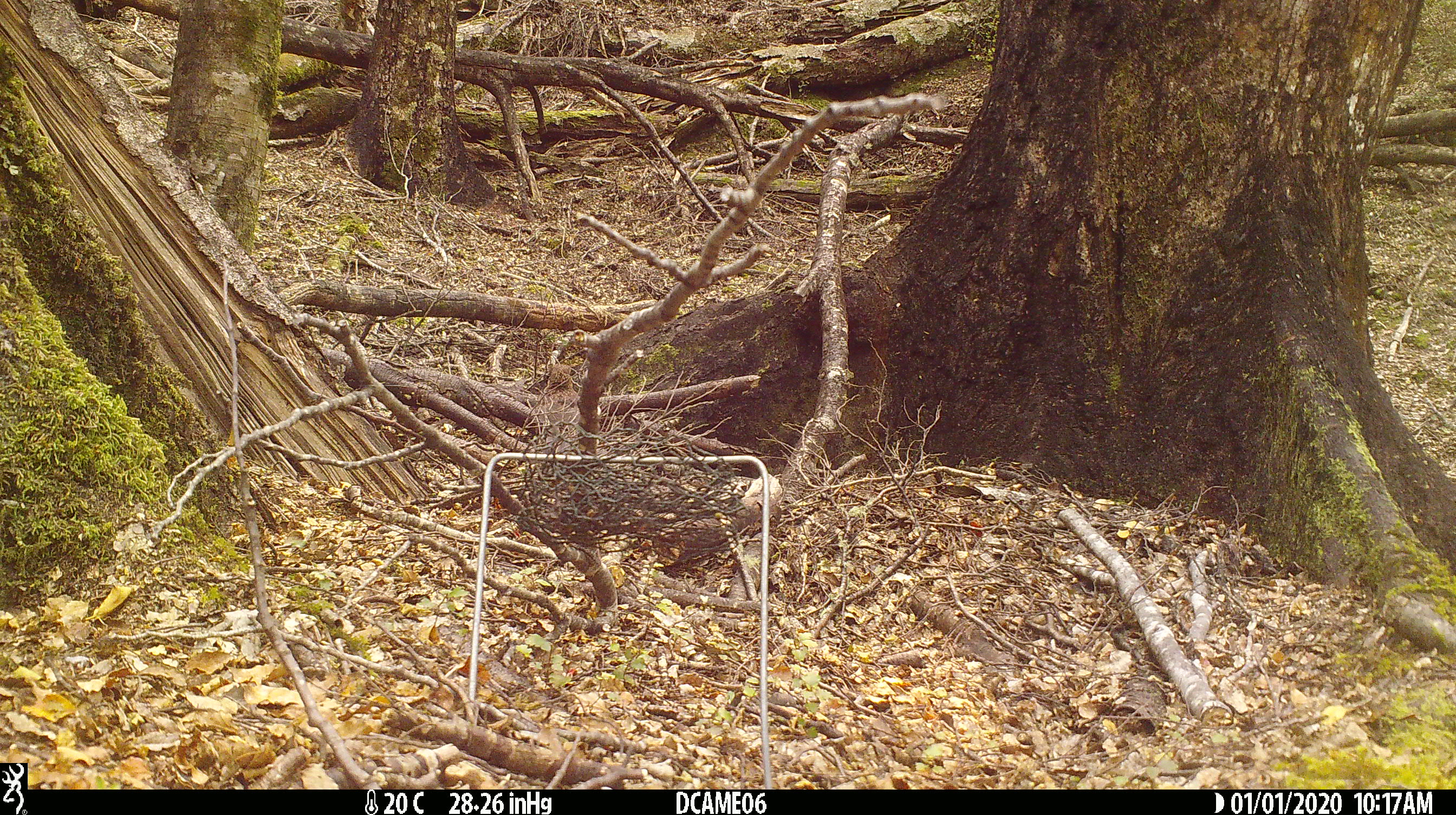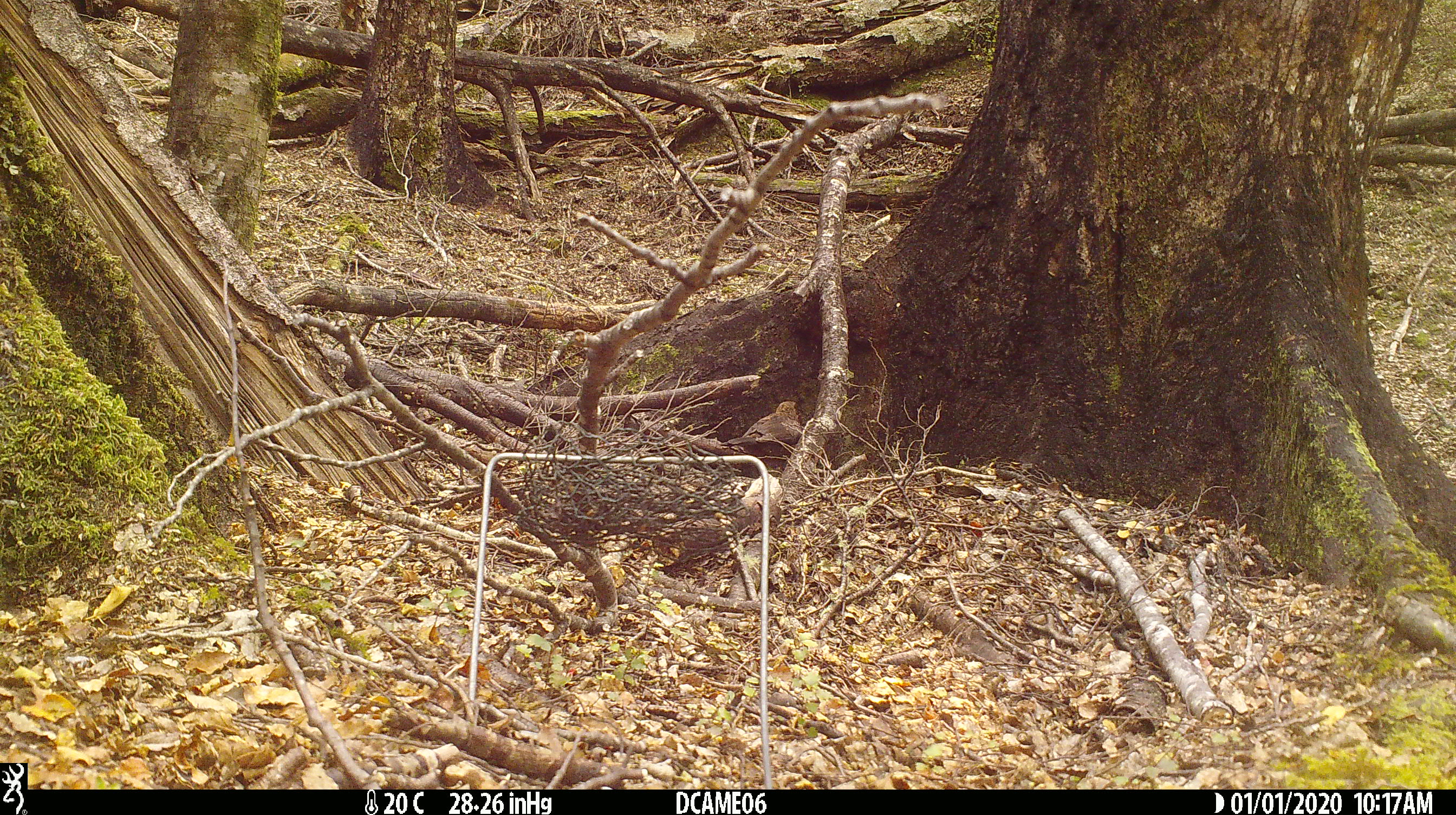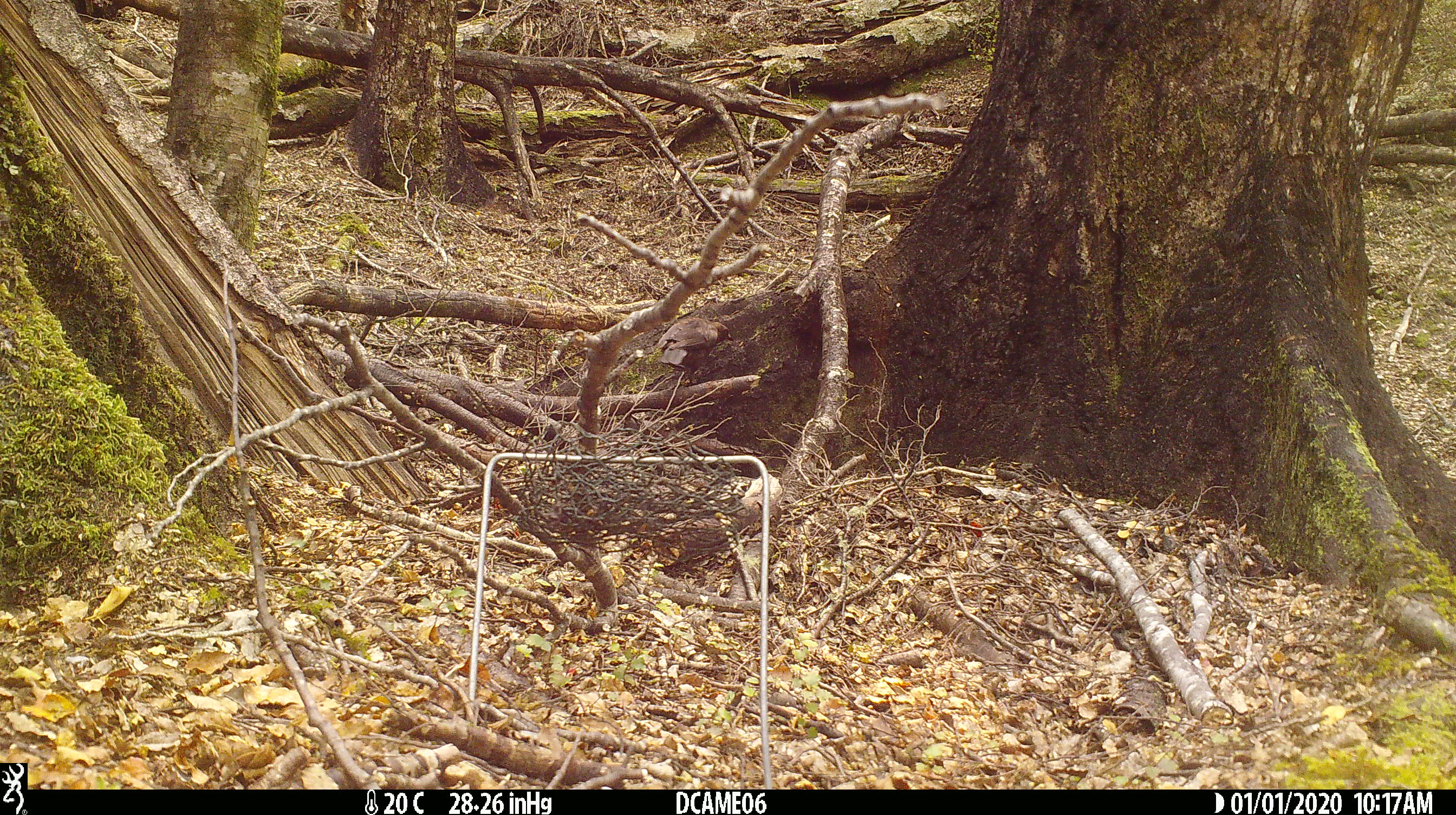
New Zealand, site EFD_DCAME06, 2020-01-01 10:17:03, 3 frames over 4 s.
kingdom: Animalia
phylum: Chordata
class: Aves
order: Passeriformes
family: Turdidae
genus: Turdus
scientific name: Turdus merula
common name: eurasian blackbird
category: blackbird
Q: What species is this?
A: Blackbird (eurasian blackbird) (Turdus merula).